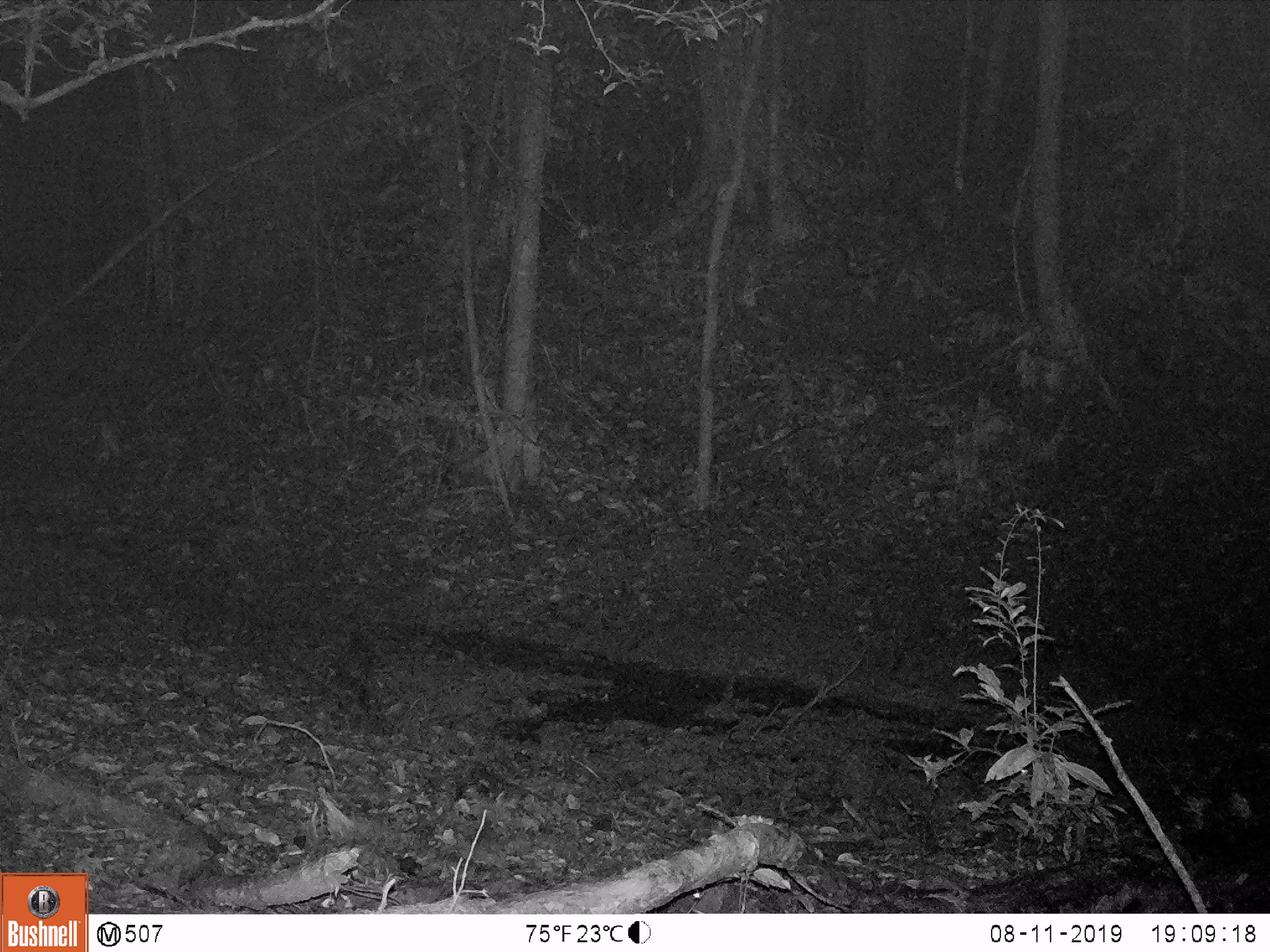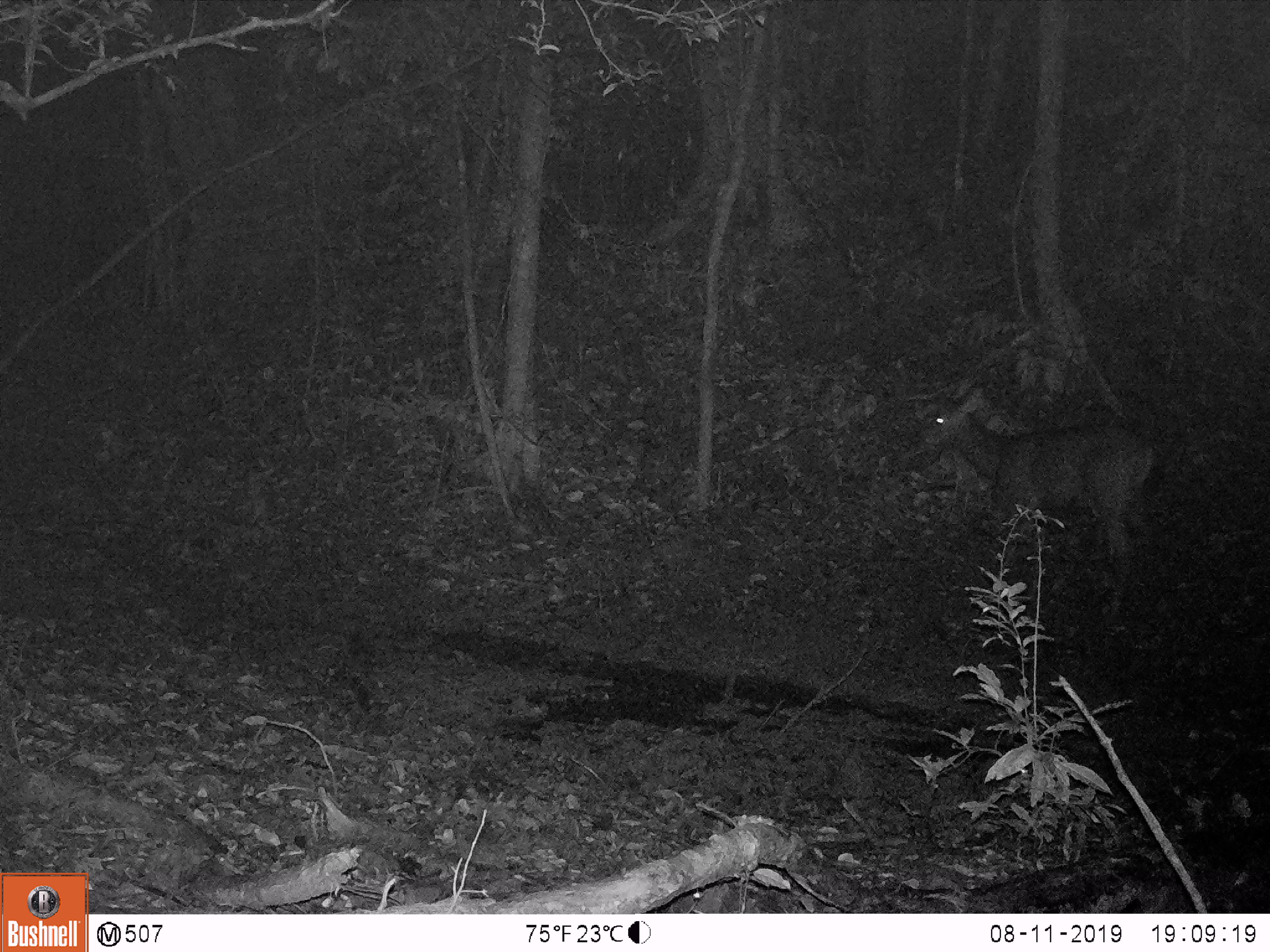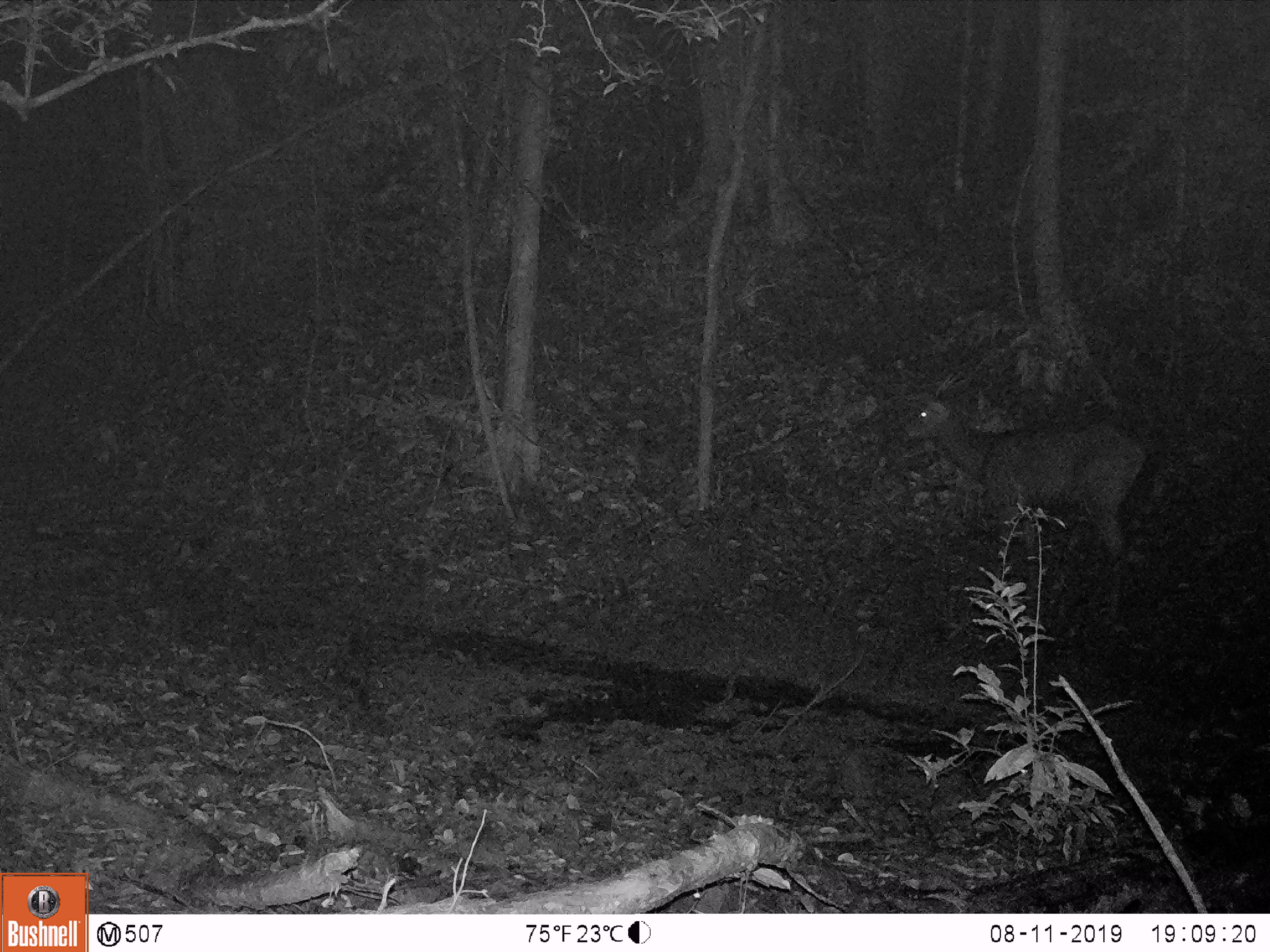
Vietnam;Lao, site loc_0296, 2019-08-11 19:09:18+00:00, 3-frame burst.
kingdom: Animalia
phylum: Chordata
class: Mammalia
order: Artiodactyla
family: Cervidae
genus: Rusa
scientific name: Rusa unicolor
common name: sambar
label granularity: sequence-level